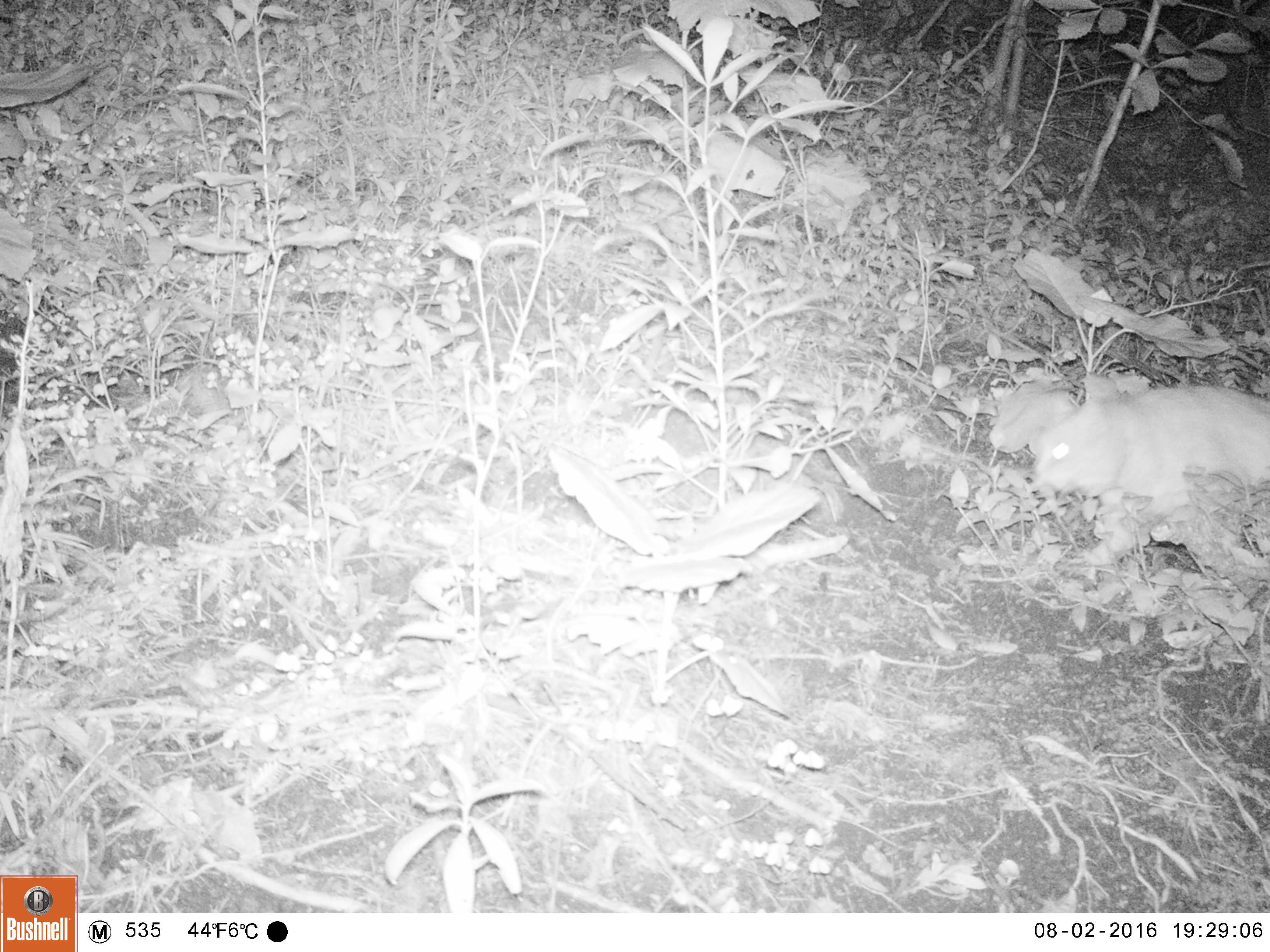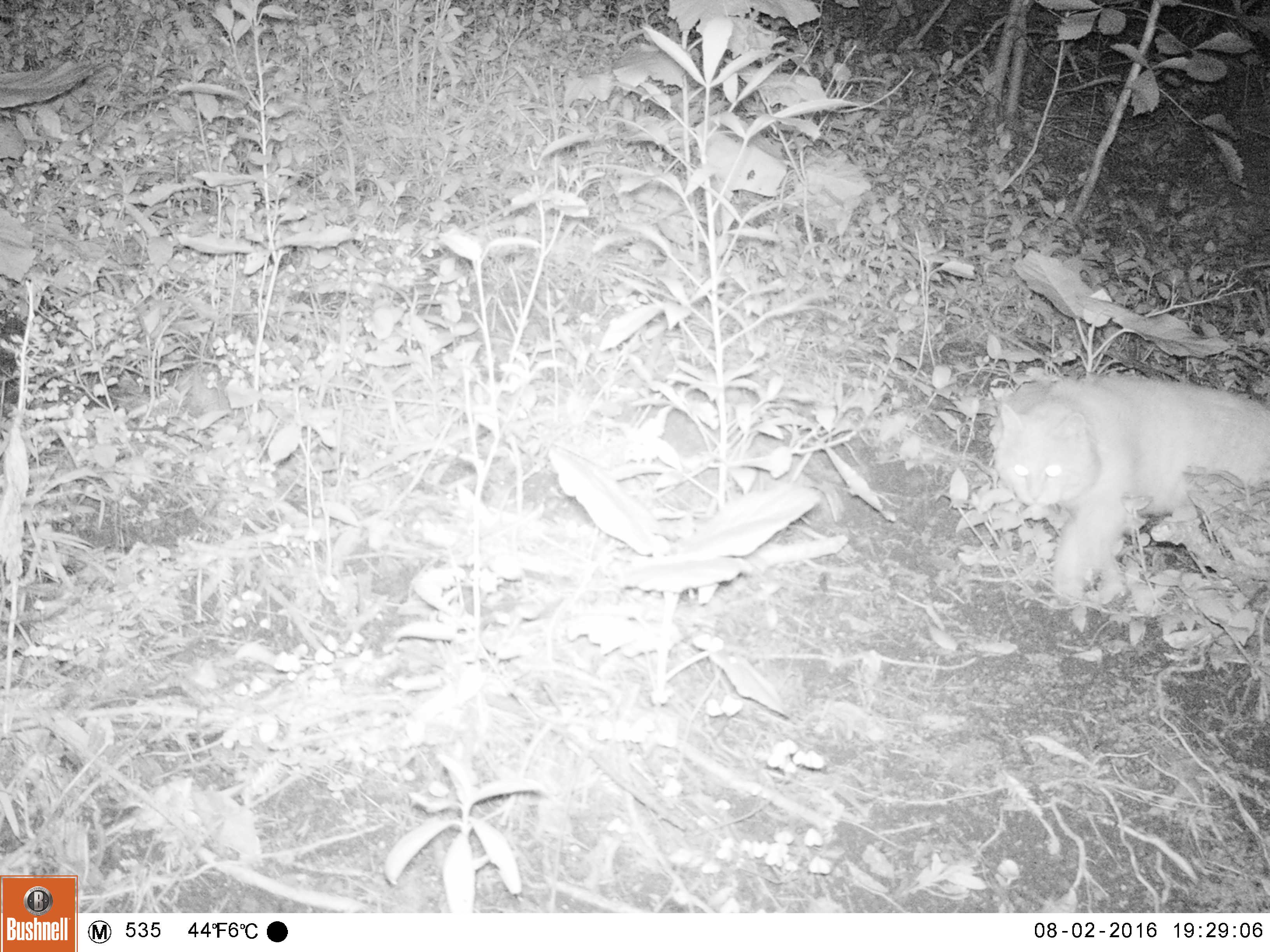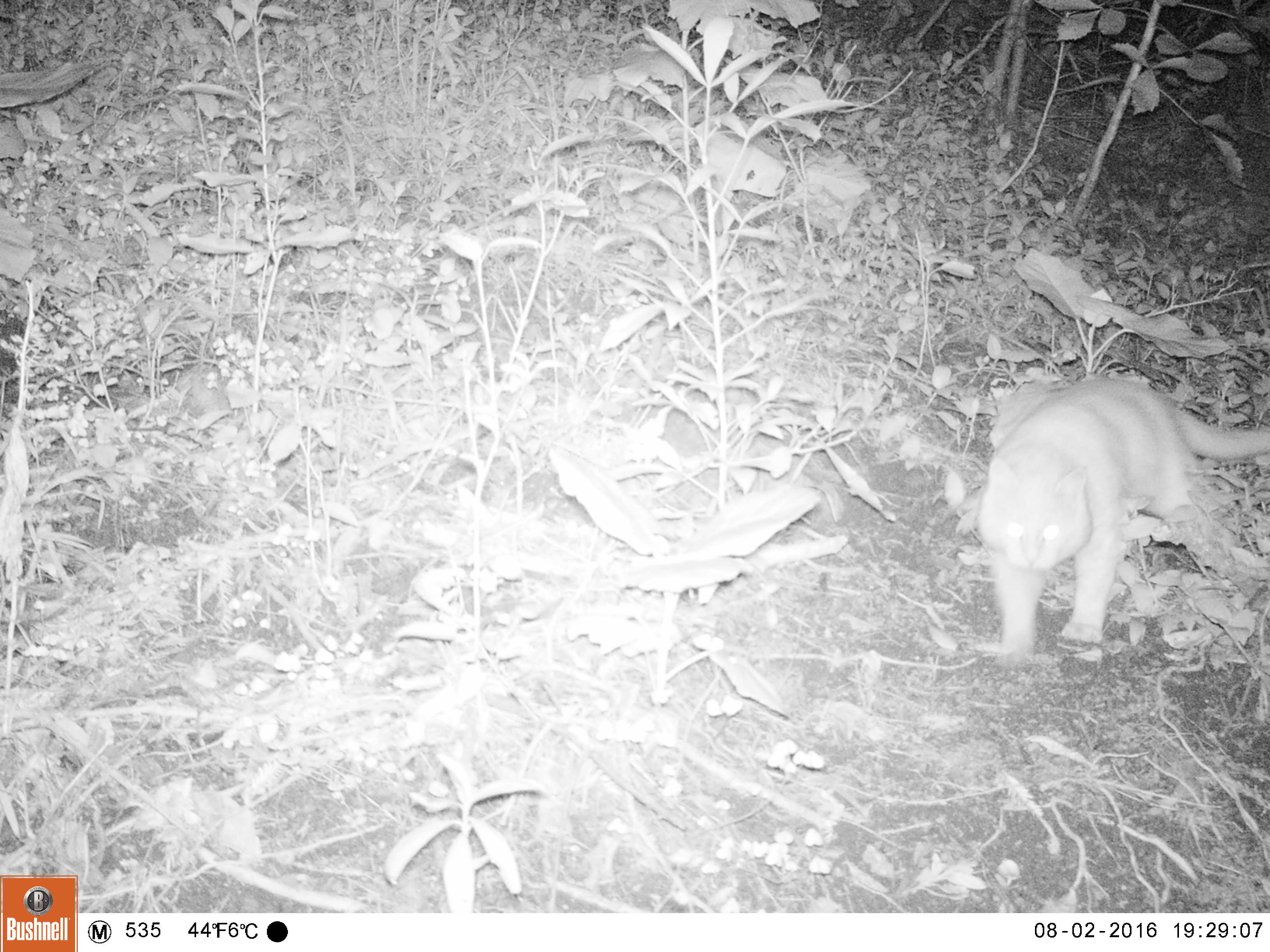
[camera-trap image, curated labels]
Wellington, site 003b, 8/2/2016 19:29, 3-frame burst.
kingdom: Animalia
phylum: Chordata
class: Mammalia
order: Carnivora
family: Felidae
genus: Felis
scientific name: Felis catus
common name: cat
Cat (Felis catus).